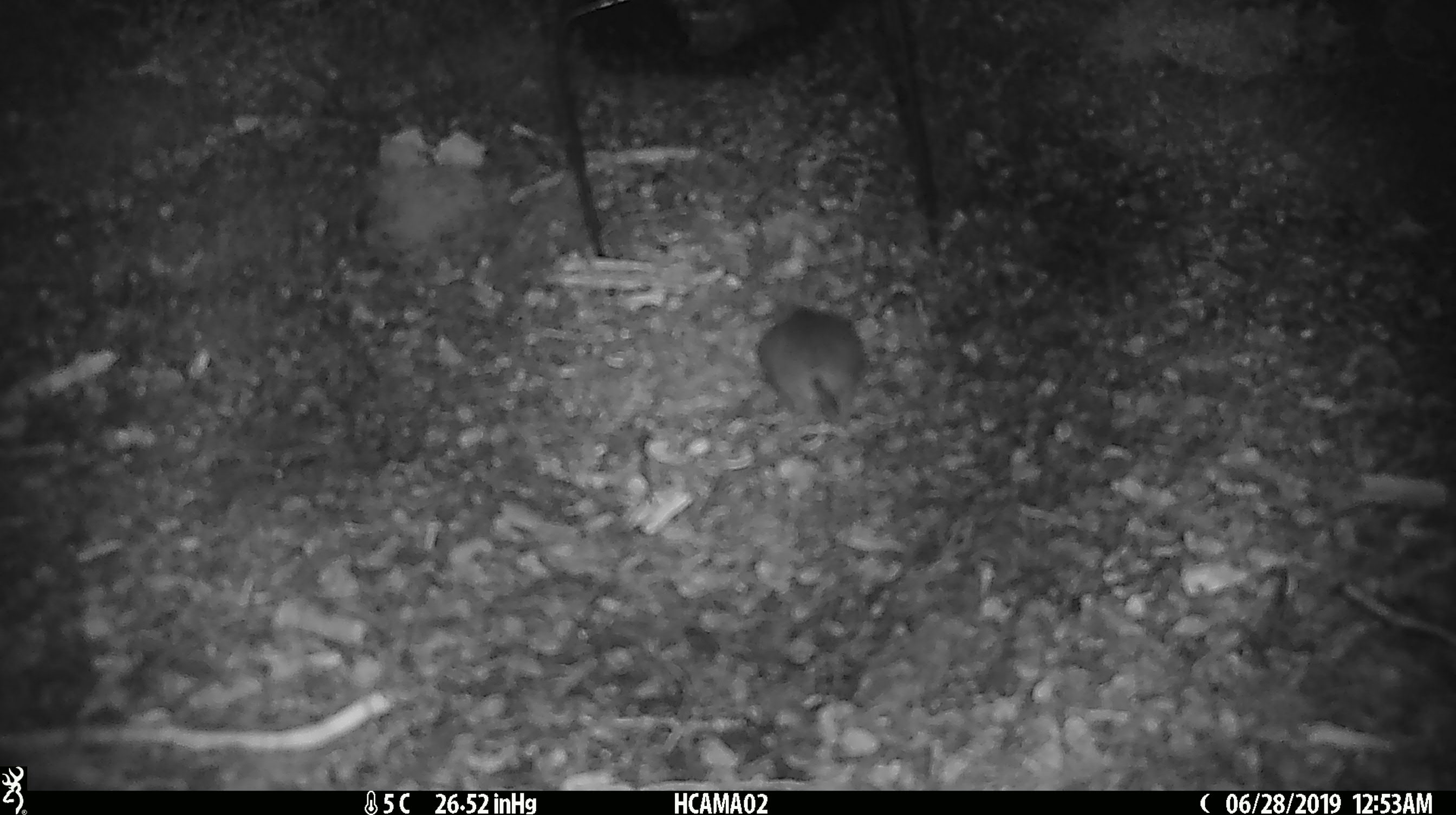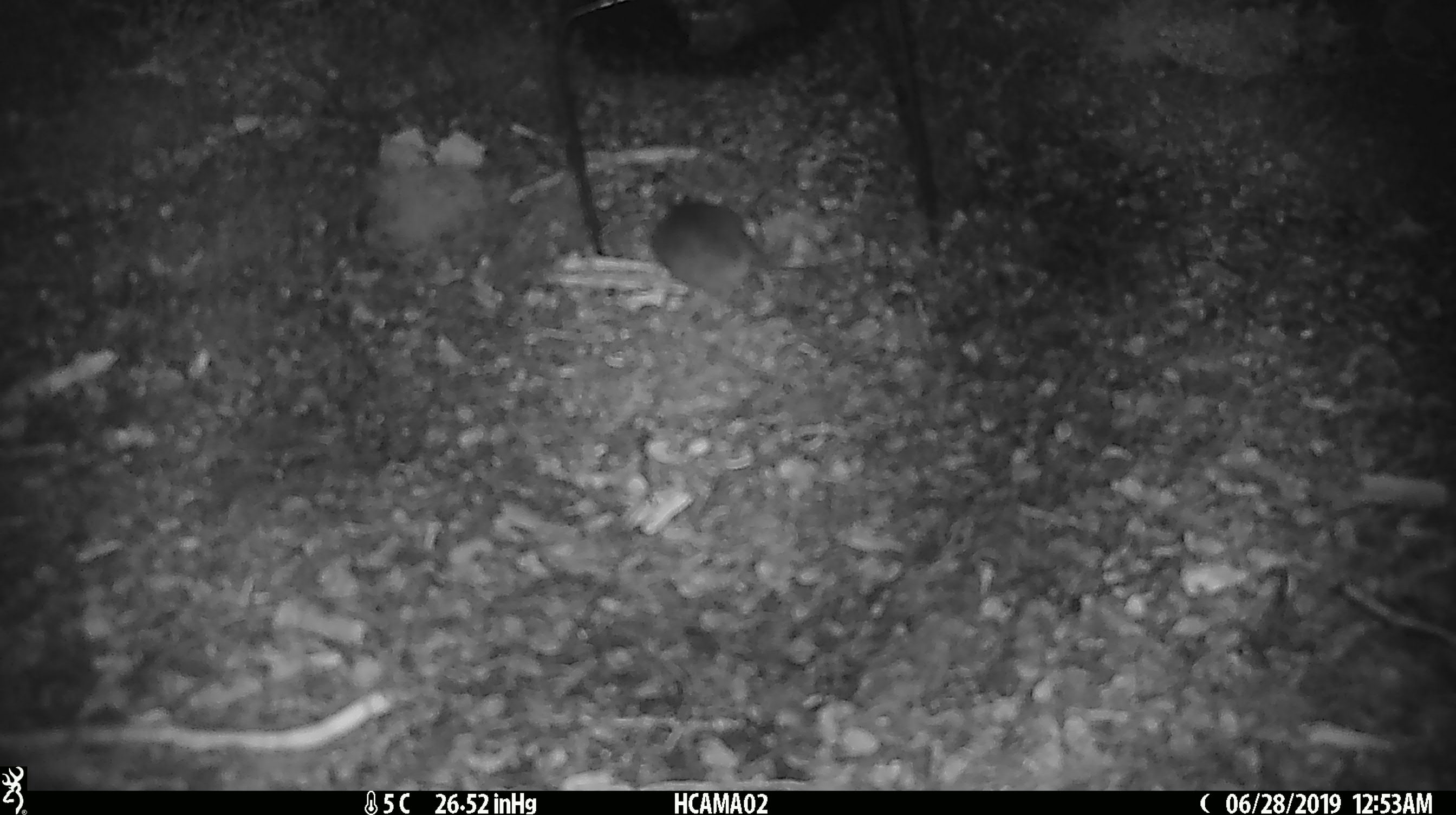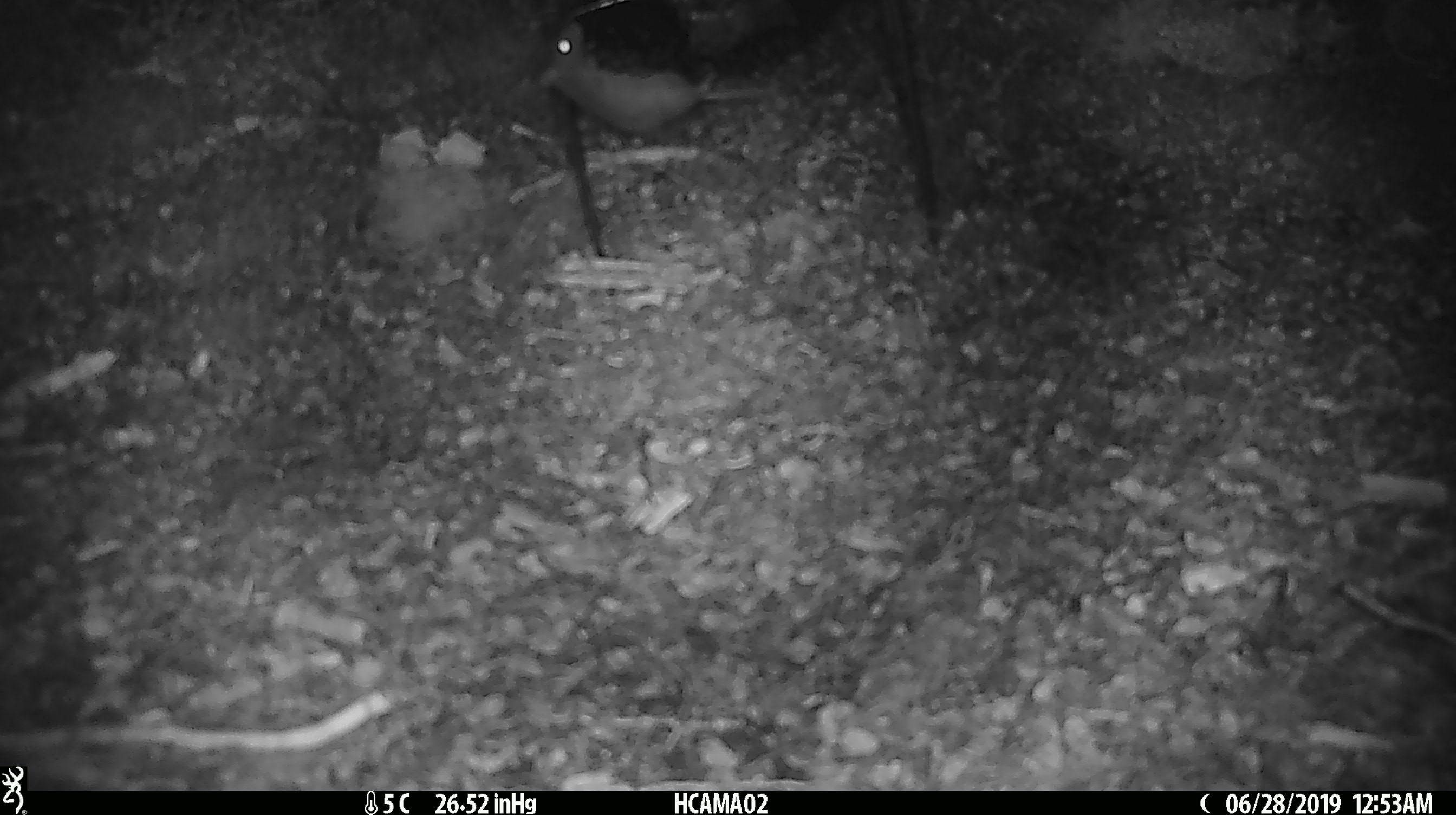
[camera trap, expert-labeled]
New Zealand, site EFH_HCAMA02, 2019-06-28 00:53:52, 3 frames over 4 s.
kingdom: Animalia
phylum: Chordata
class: Mammalia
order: Rodentia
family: Muridae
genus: Mus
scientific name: Mus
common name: mouse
Mouse (Mus).